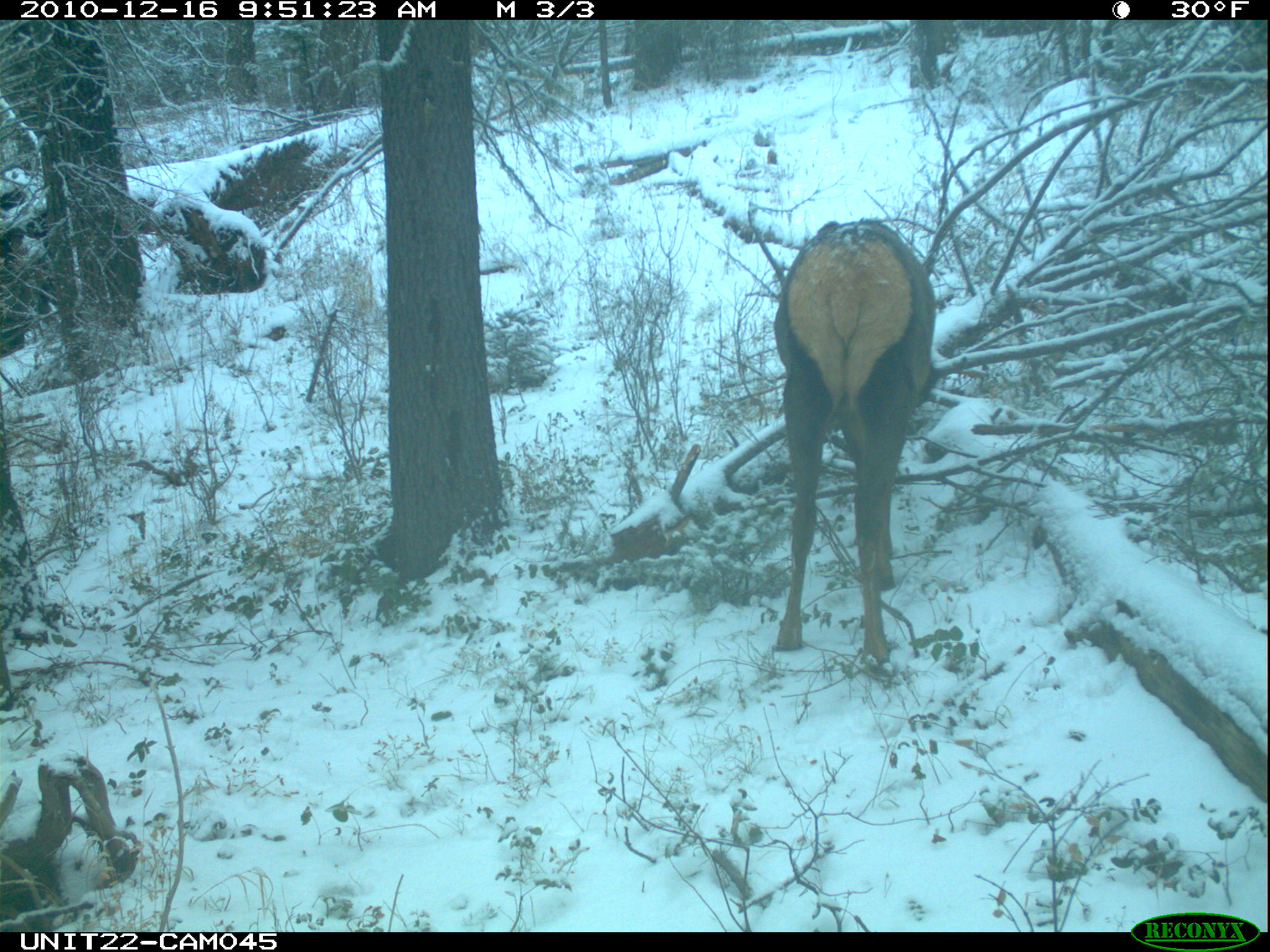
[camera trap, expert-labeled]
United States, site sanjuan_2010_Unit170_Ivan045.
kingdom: Animalia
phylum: Chordata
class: Mammalia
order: Artiodactyla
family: Cervidae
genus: Cervus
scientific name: Cervus elaphus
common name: red deer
Cervus elaphus (red deer).